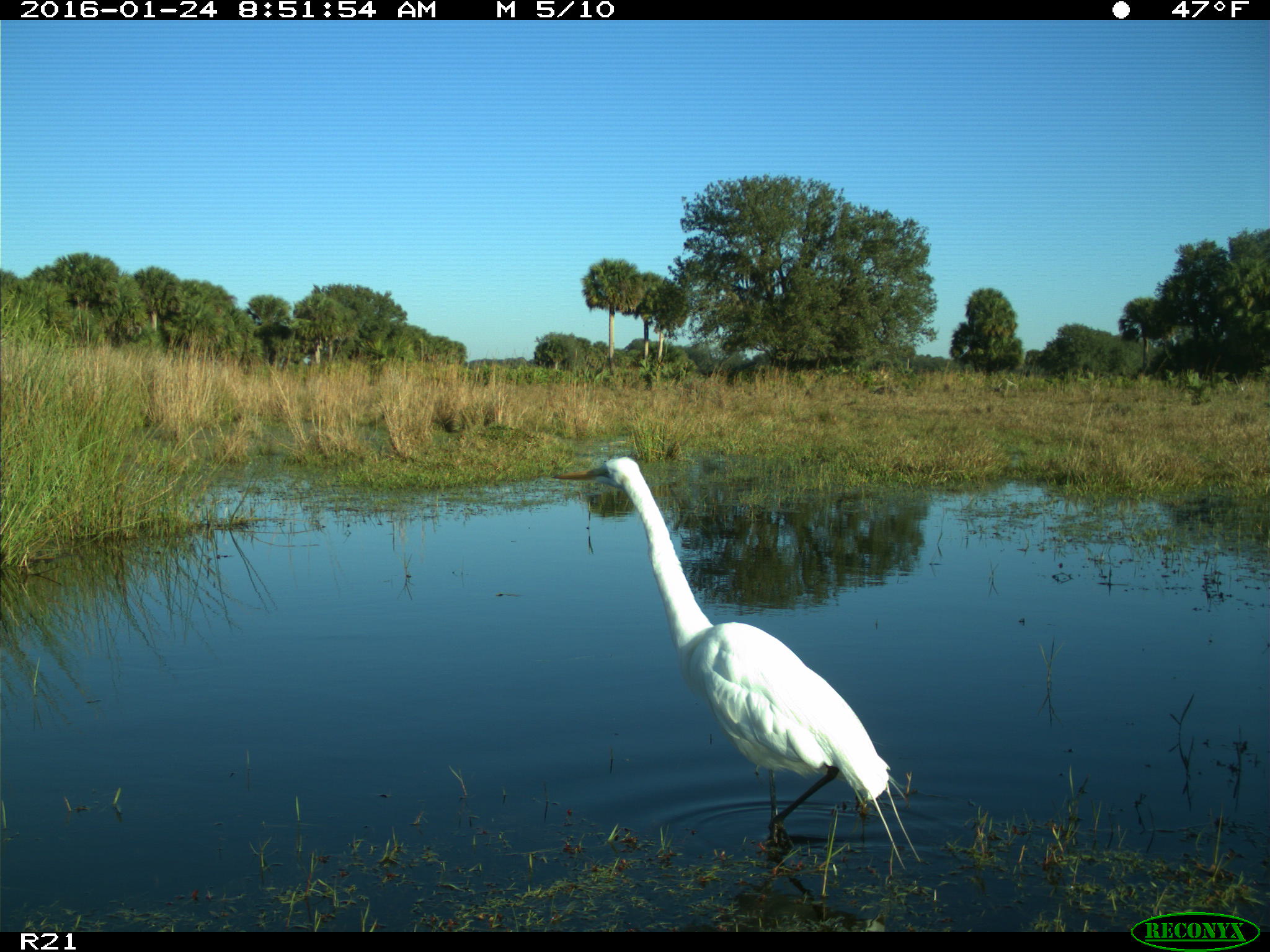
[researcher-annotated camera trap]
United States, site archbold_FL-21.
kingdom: Animalia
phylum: Chordata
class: Aves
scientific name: Aves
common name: birds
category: unidentified bird